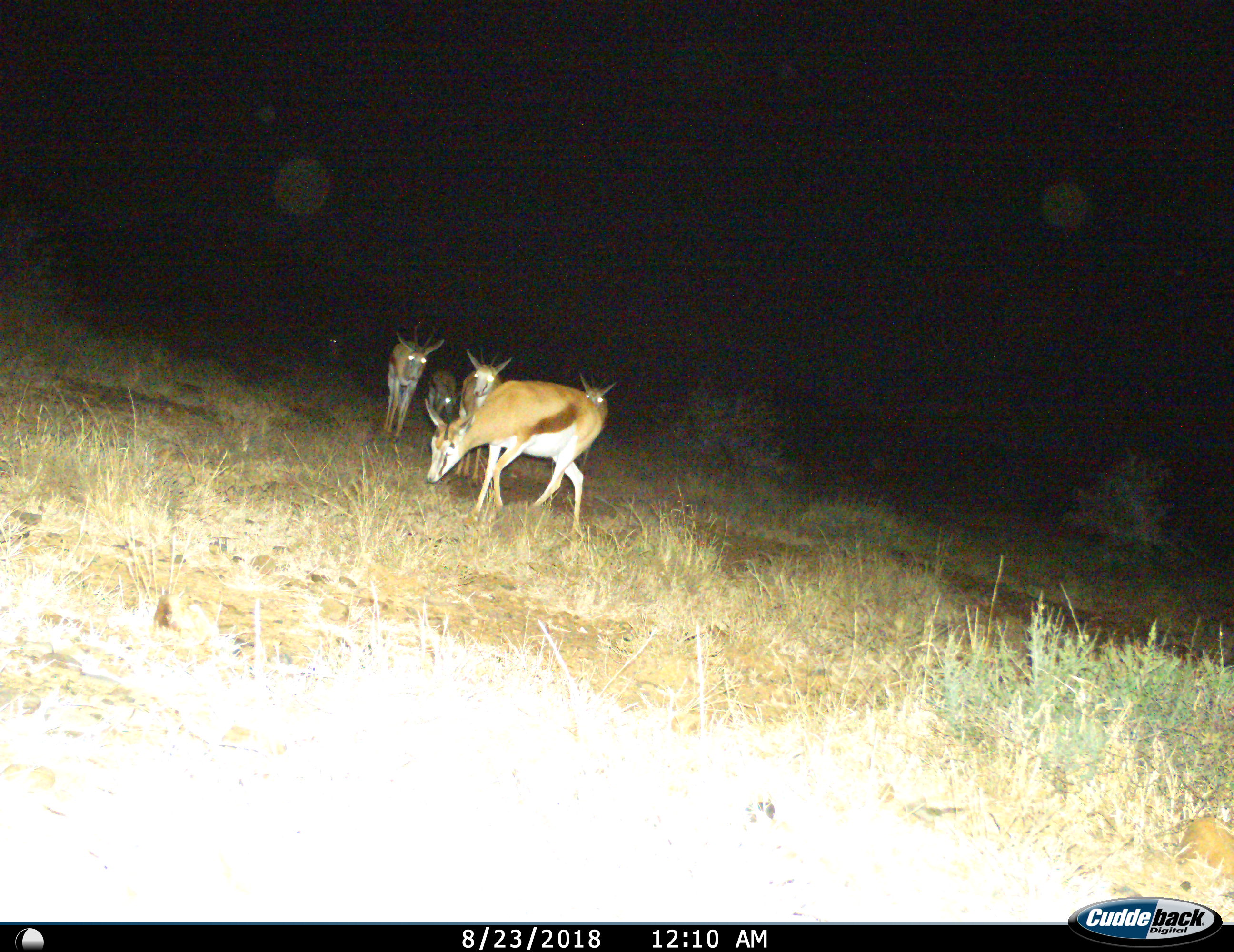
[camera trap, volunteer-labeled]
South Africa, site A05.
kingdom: Animalia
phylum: Chordata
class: Mammalia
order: Artiodactyla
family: Bovidae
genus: Antidorcas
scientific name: Antidorcas marsupialis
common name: springbok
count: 6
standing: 70%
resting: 0%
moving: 40%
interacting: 0%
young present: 10%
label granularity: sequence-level